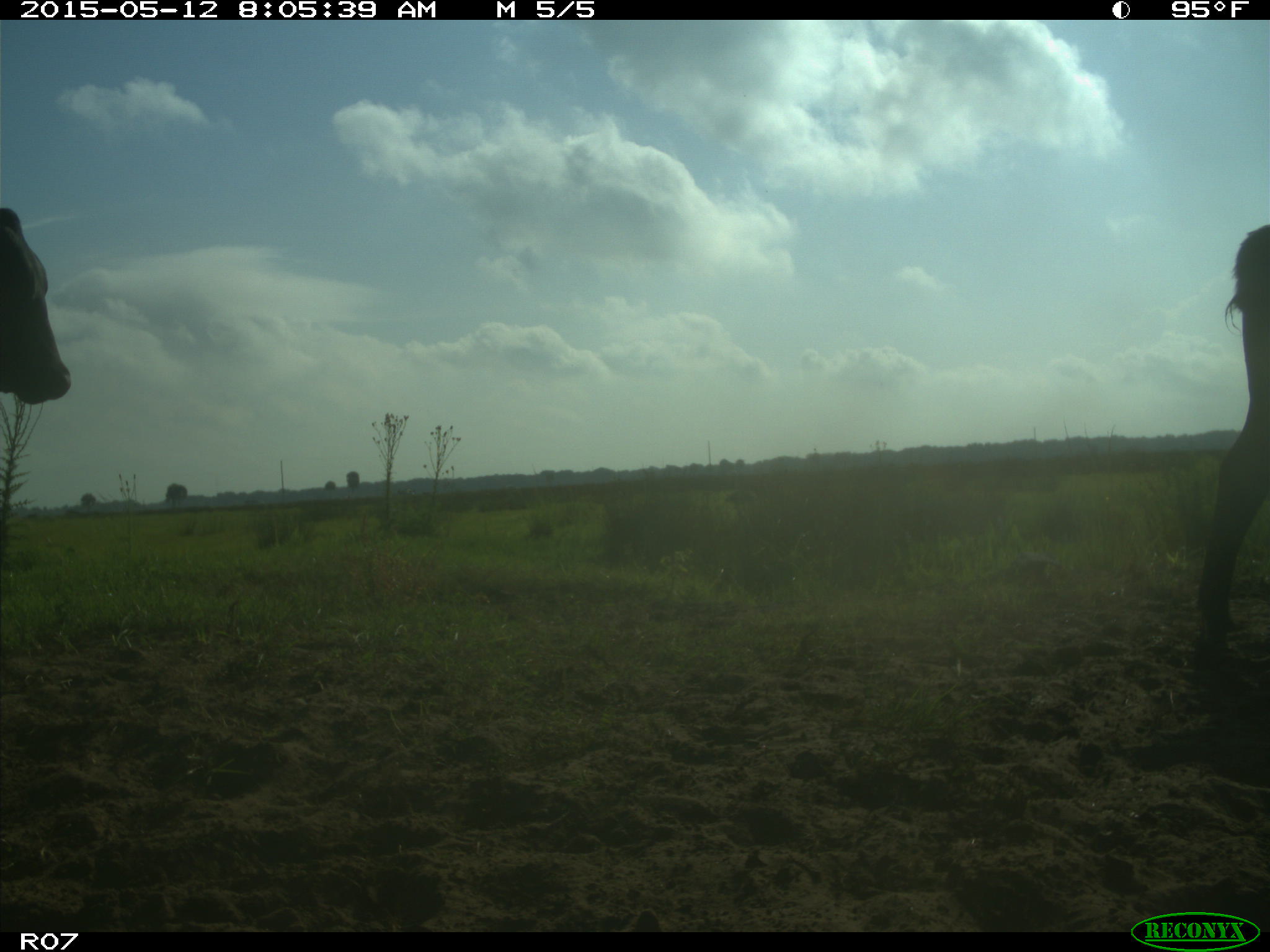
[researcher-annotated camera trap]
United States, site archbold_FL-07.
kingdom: Animalia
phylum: Chordata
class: Mammalia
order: Artiodactyla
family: Bovidae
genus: Bos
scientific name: Bos taurus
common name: domestic cow